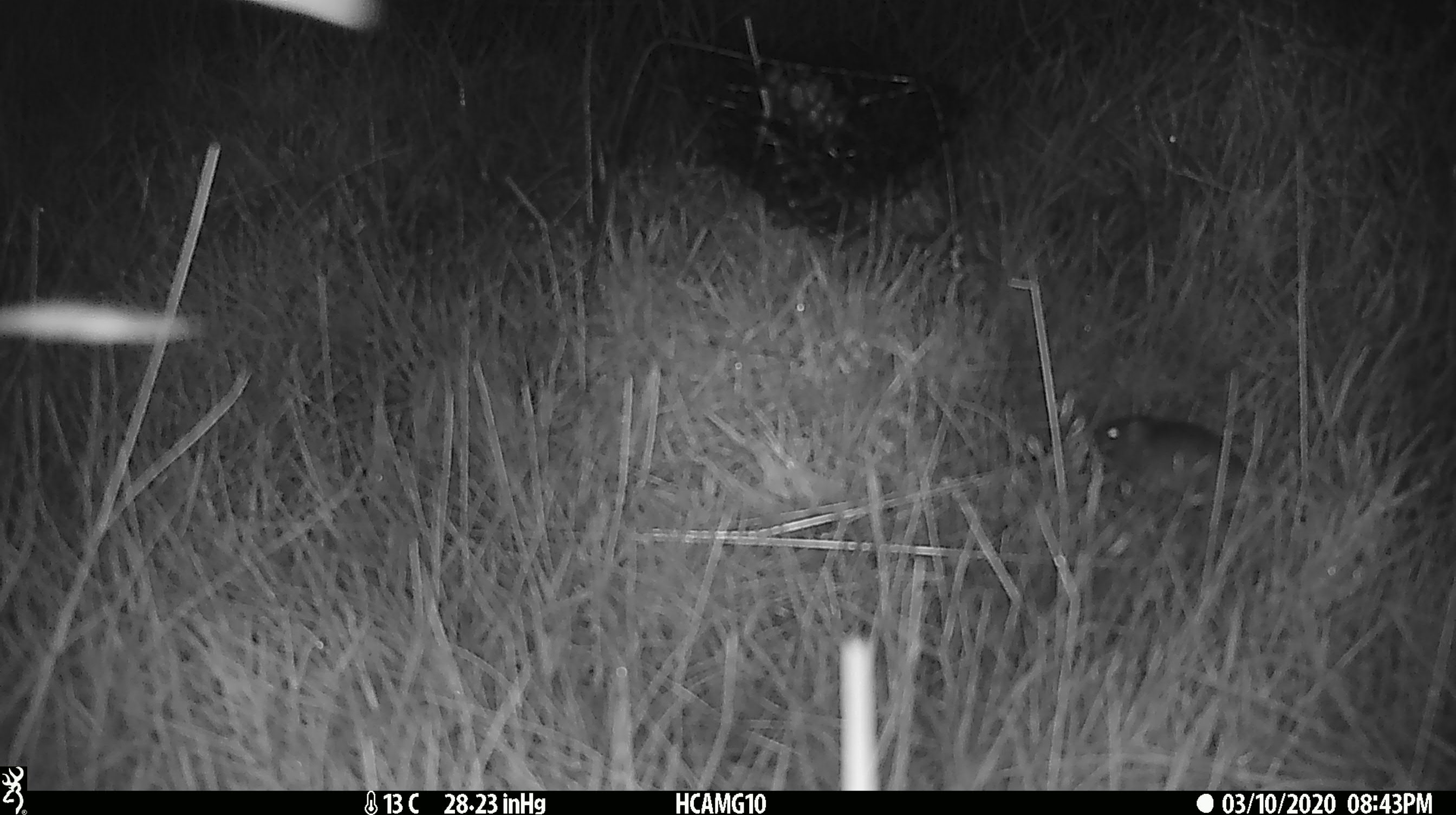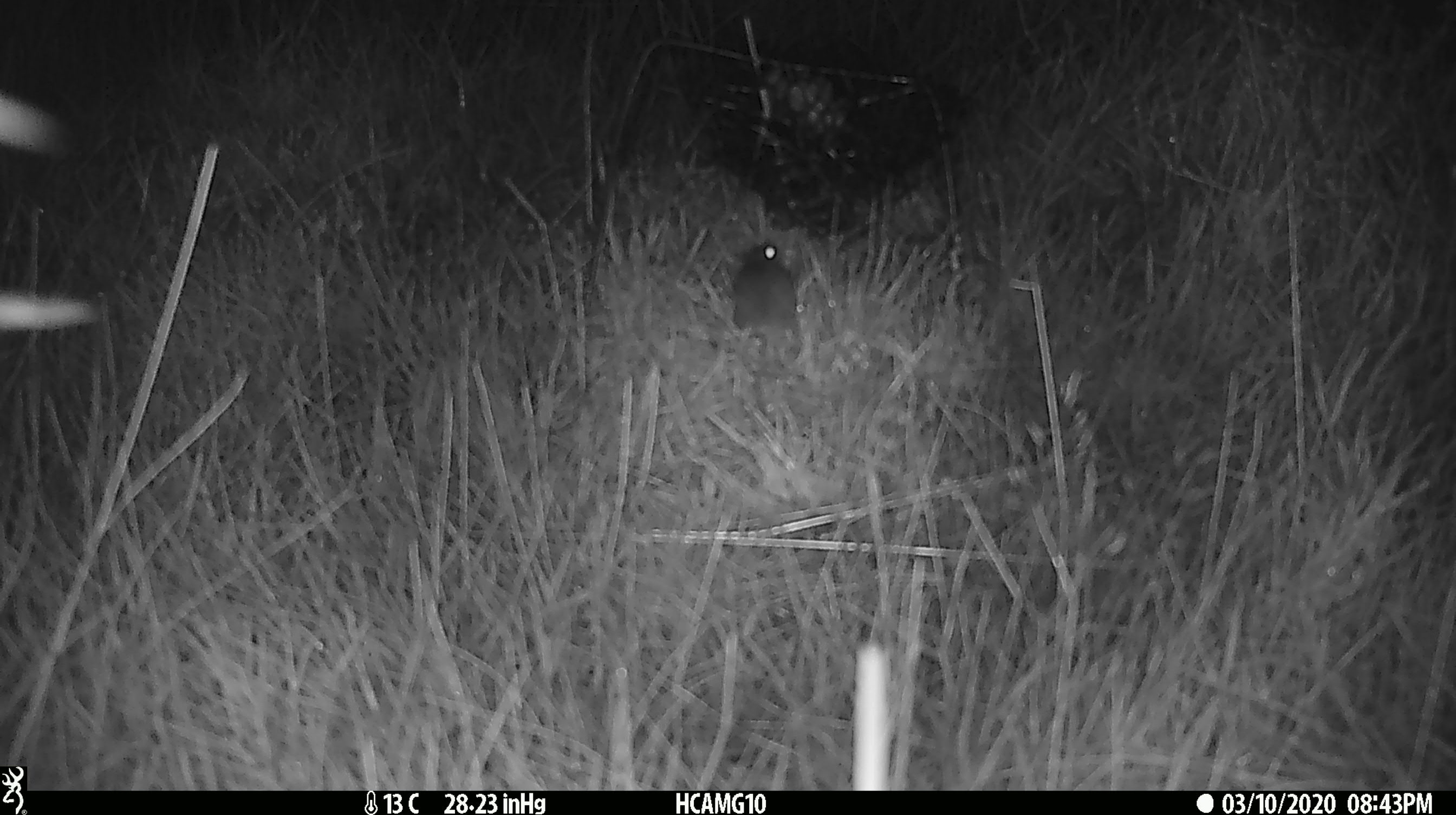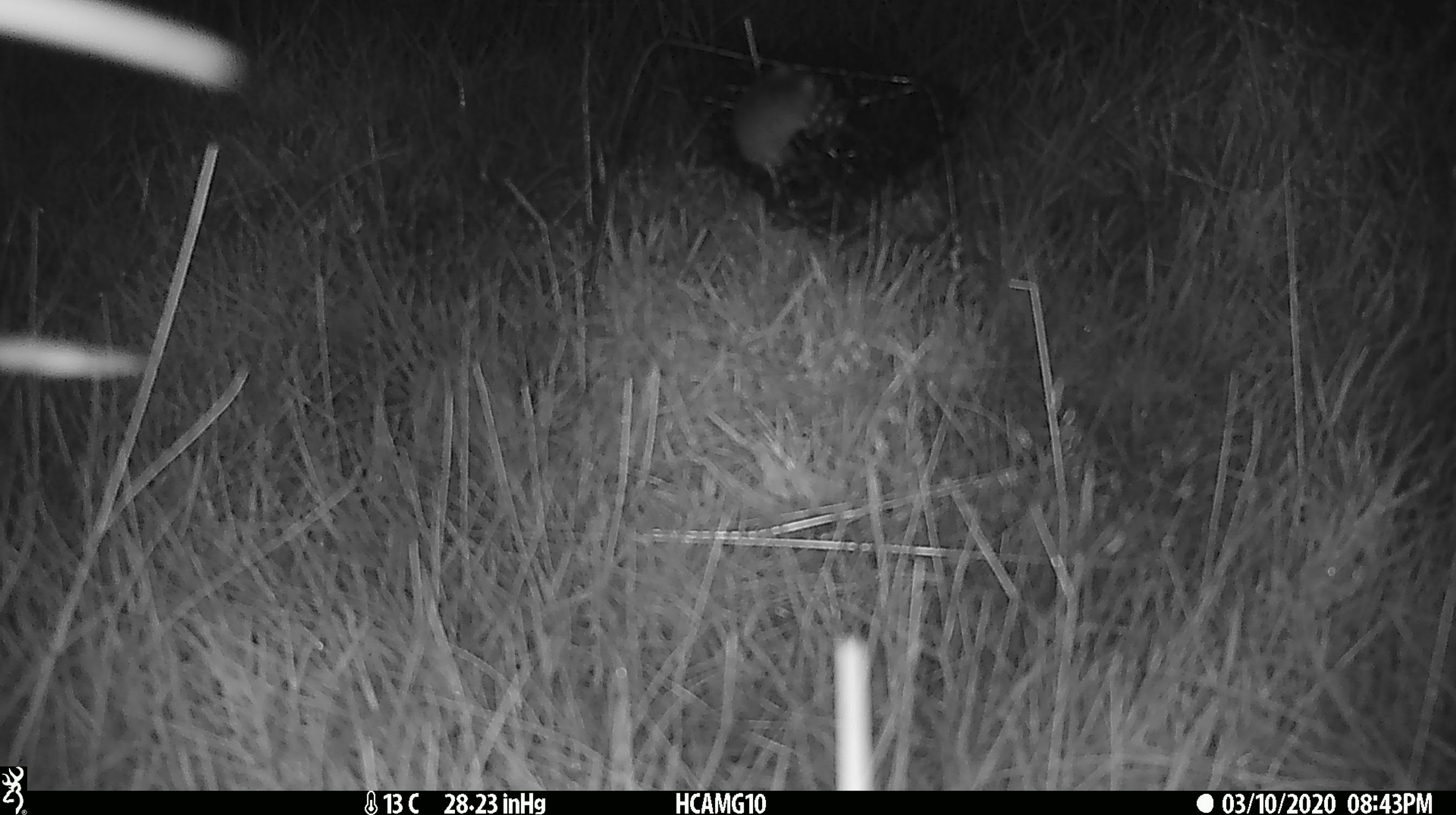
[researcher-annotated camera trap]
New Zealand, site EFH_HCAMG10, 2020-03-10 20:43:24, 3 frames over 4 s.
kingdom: Animalia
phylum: Chordata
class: Mammalia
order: Rodentia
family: Muridae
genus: Mus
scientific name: Mus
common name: mouse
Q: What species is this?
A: Mouse (Mus).